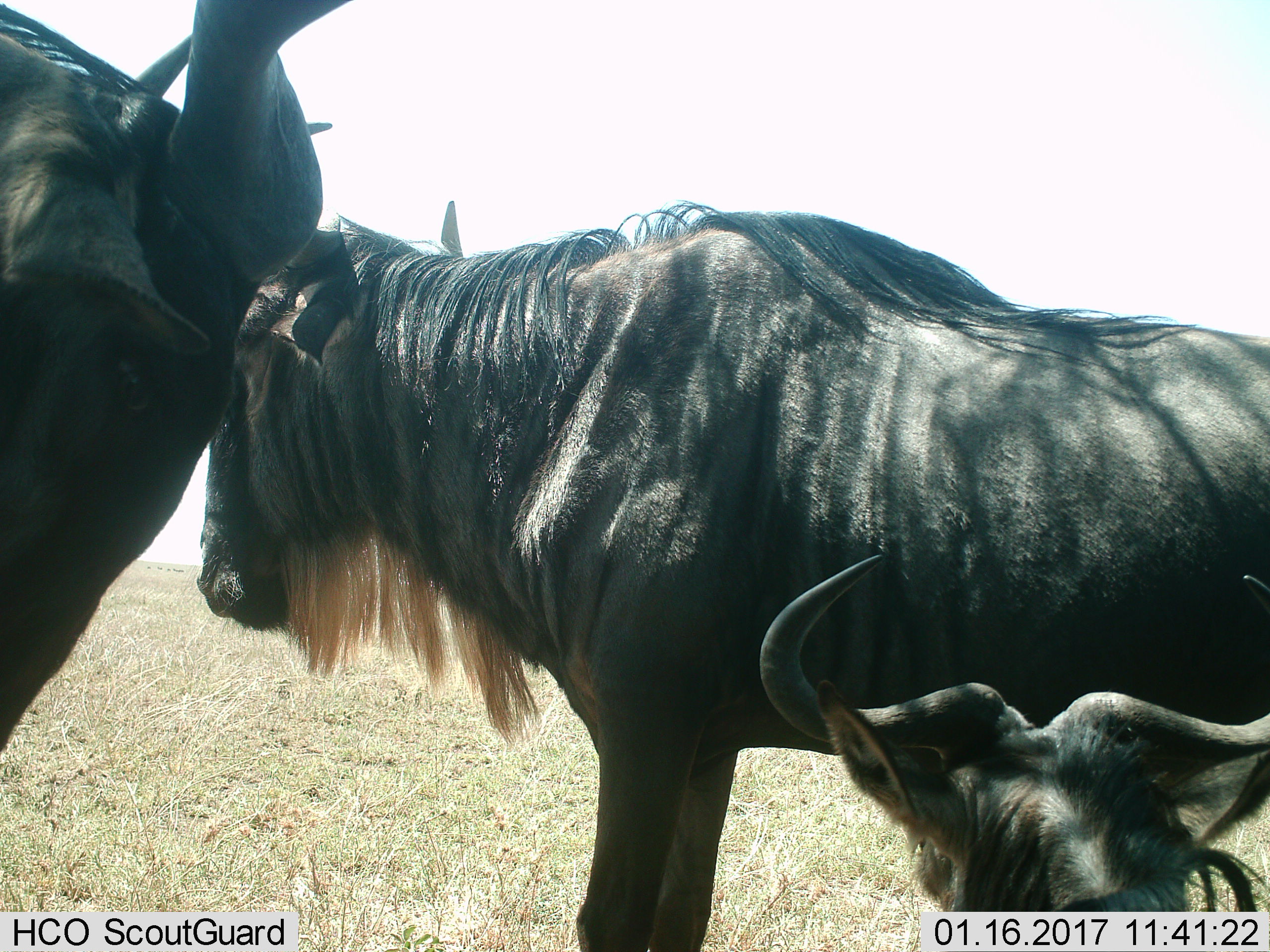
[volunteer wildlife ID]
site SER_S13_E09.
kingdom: Animalia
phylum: Chordata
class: Mammalia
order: Artiodactyla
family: Bovidae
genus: Connochaetes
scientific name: Connochaetes taurinus taurinus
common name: blue wildebeest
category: wildebeestblue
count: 3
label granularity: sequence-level